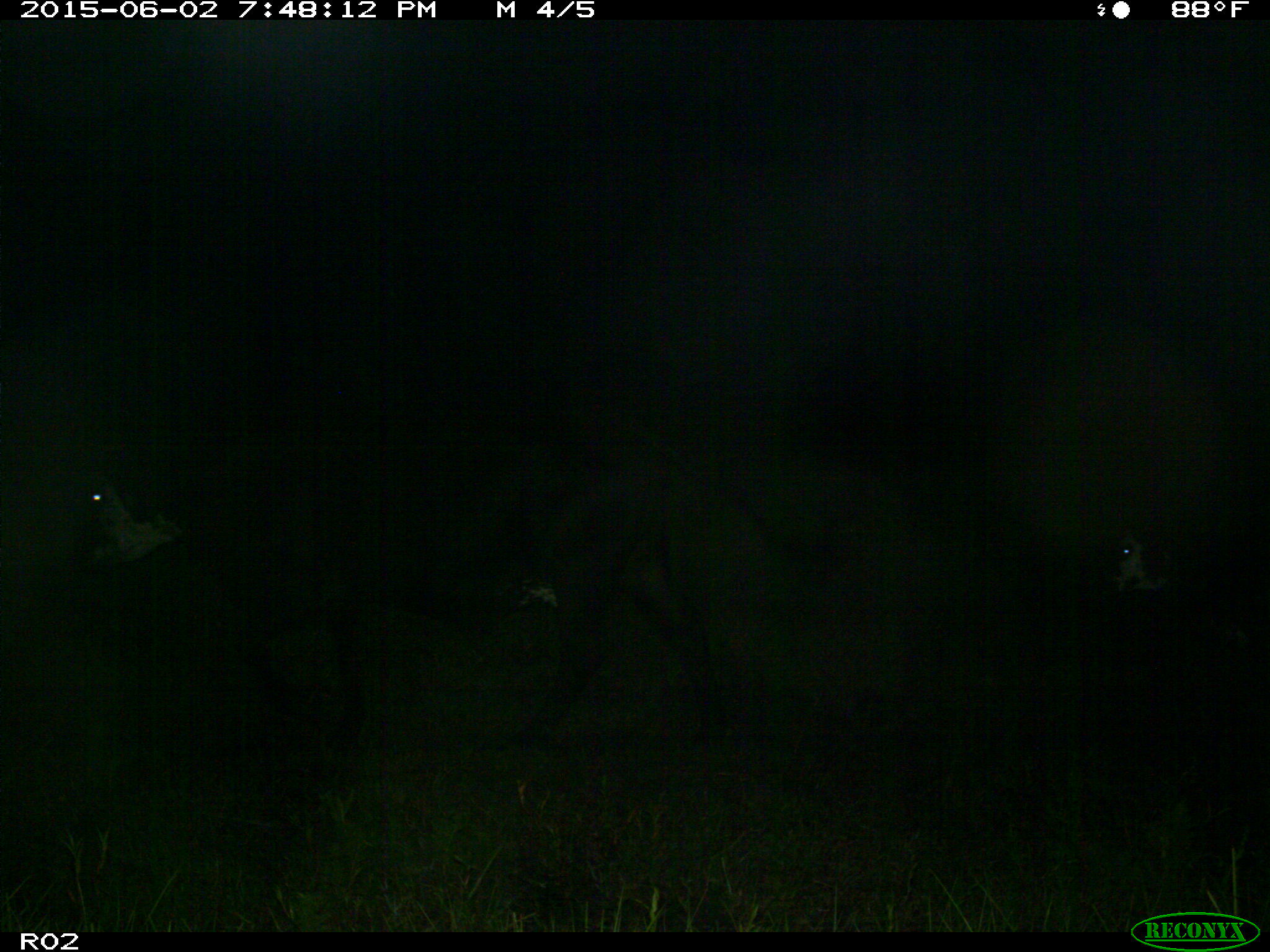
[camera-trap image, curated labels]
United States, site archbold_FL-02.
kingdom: Animalia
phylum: Chordata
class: Mammalia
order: Artiodactyla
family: Bovidae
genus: Bos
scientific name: Bos taurus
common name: domestic cow